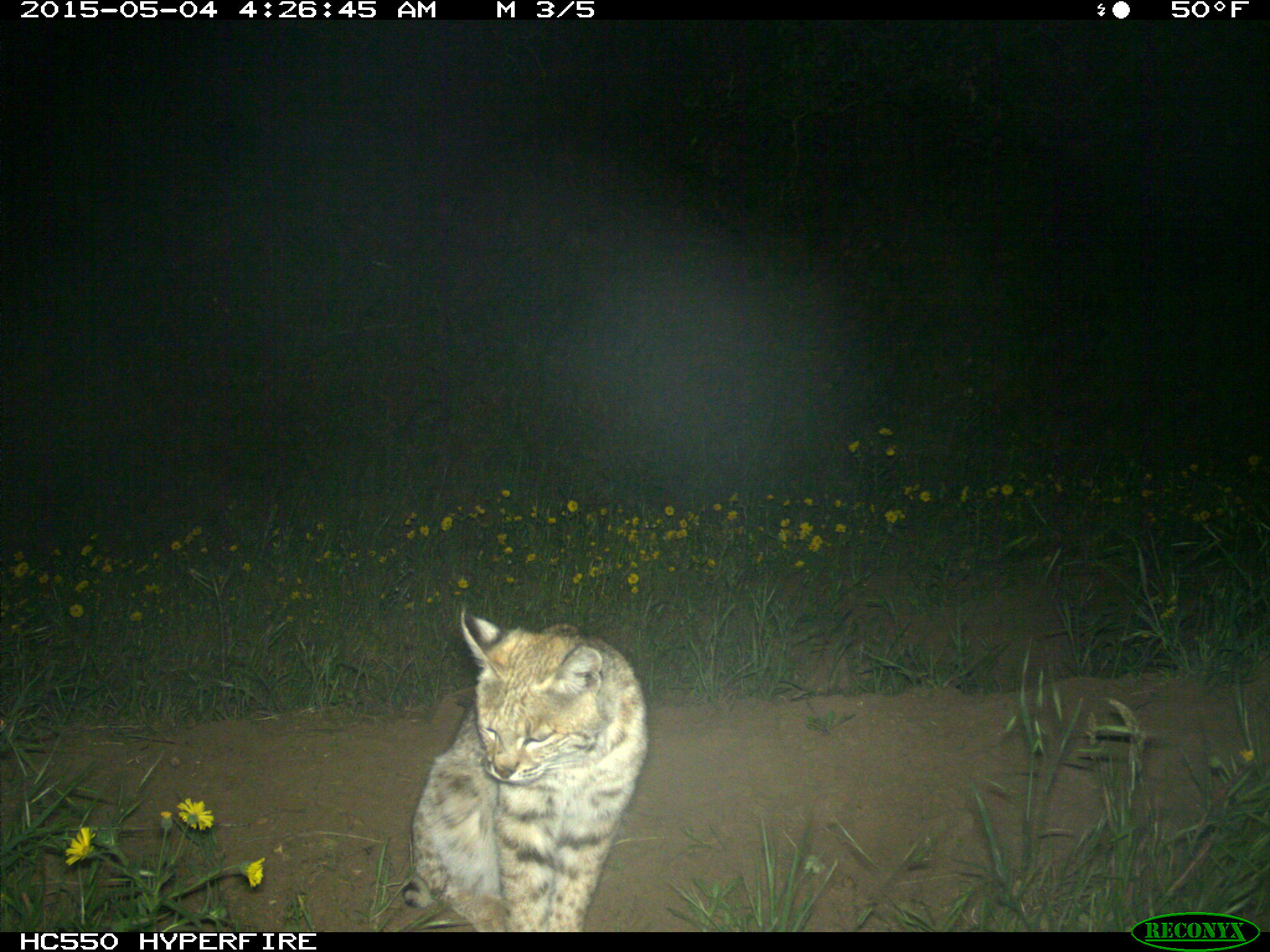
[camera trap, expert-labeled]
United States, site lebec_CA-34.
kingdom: Animalia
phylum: Chordata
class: Mammalia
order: Carnivora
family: Felidae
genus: Lynx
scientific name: Lynx rufus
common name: bobcat